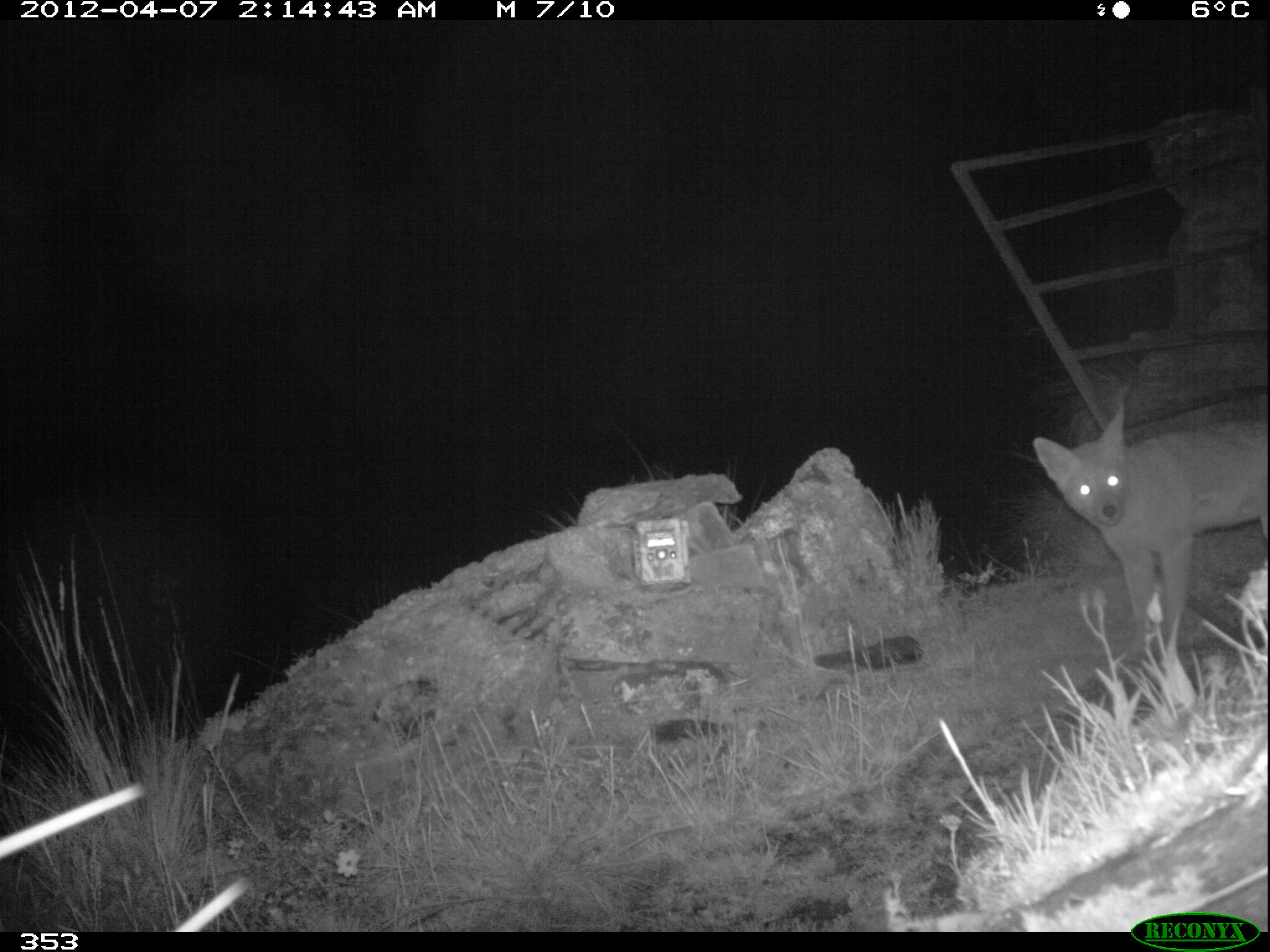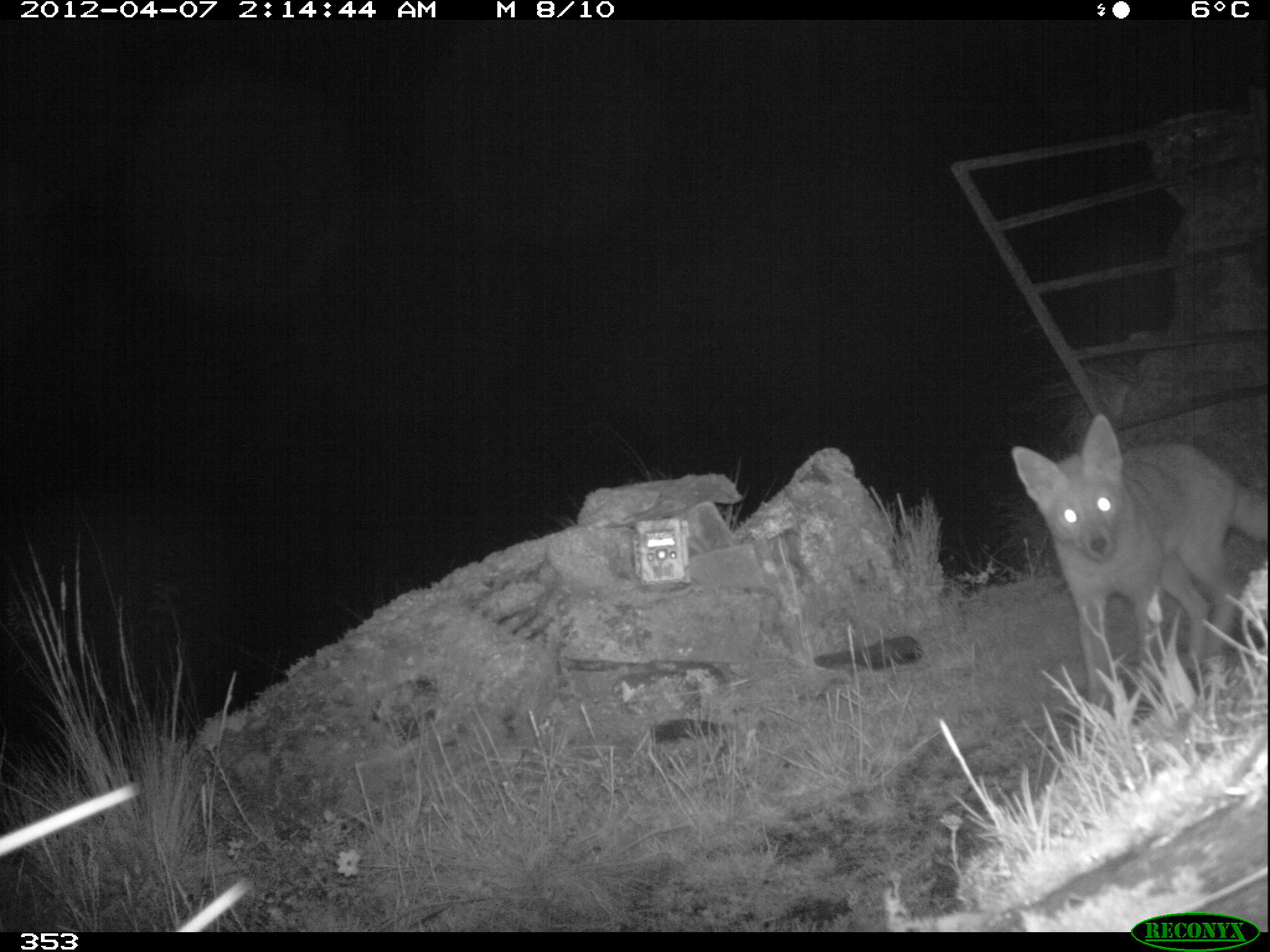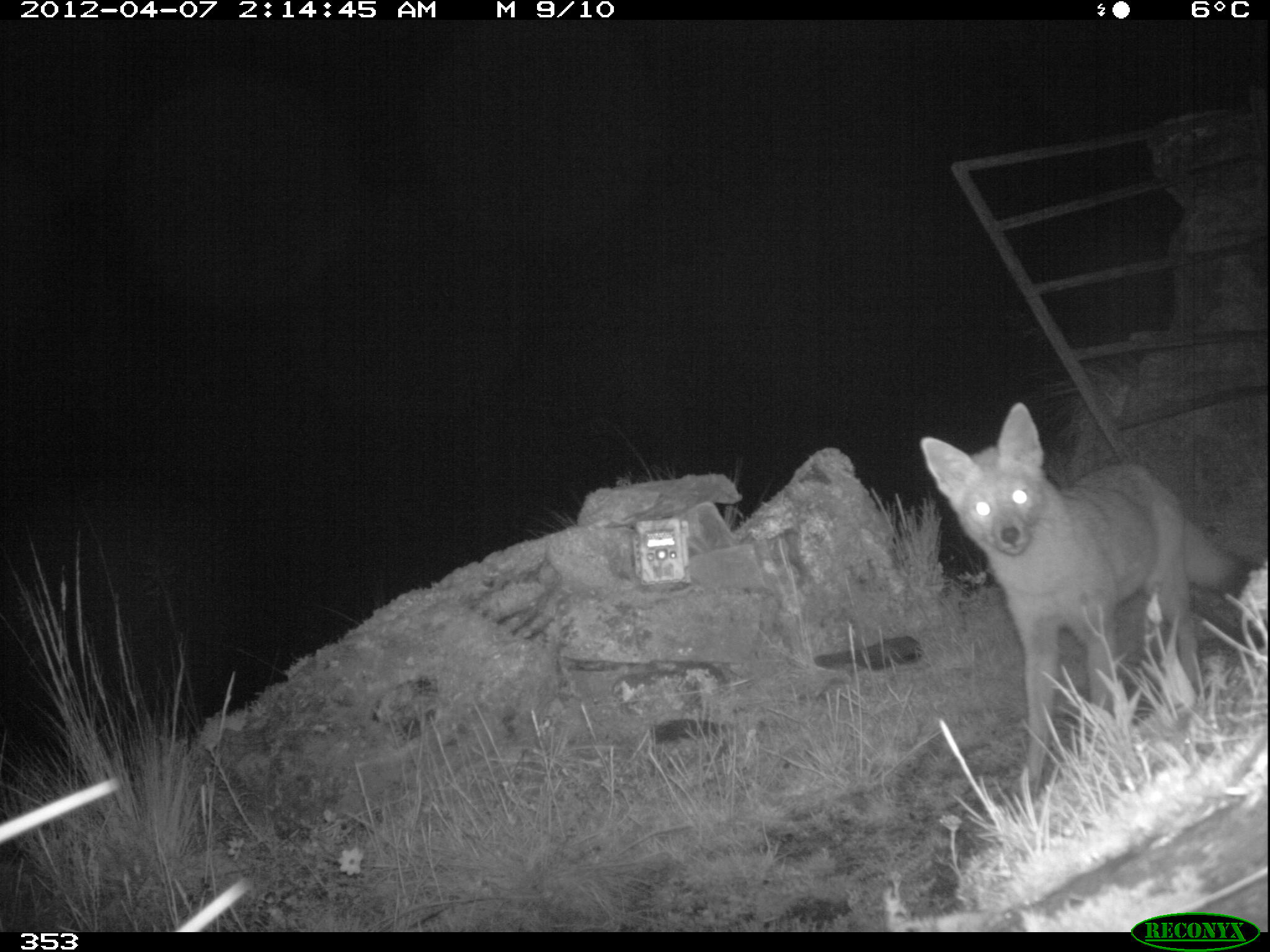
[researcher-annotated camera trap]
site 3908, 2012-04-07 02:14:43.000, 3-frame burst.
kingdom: Animalia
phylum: Chordata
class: Mammalia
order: Carnivora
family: Canidae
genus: Lycalopex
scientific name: Lycalopex culpaeus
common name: culpeo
Lycalopex culpaeus (culpeo).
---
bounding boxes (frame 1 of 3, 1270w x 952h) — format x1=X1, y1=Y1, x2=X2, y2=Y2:
lycalopex culpaeus: x1=1032, y1=391, x2=1267, y2=674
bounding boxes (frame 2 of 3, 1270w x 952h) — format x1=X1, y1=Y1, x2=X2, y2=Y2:
lycalopex culpaeus: x1=1009, y1=409, x2=1268, y2=721